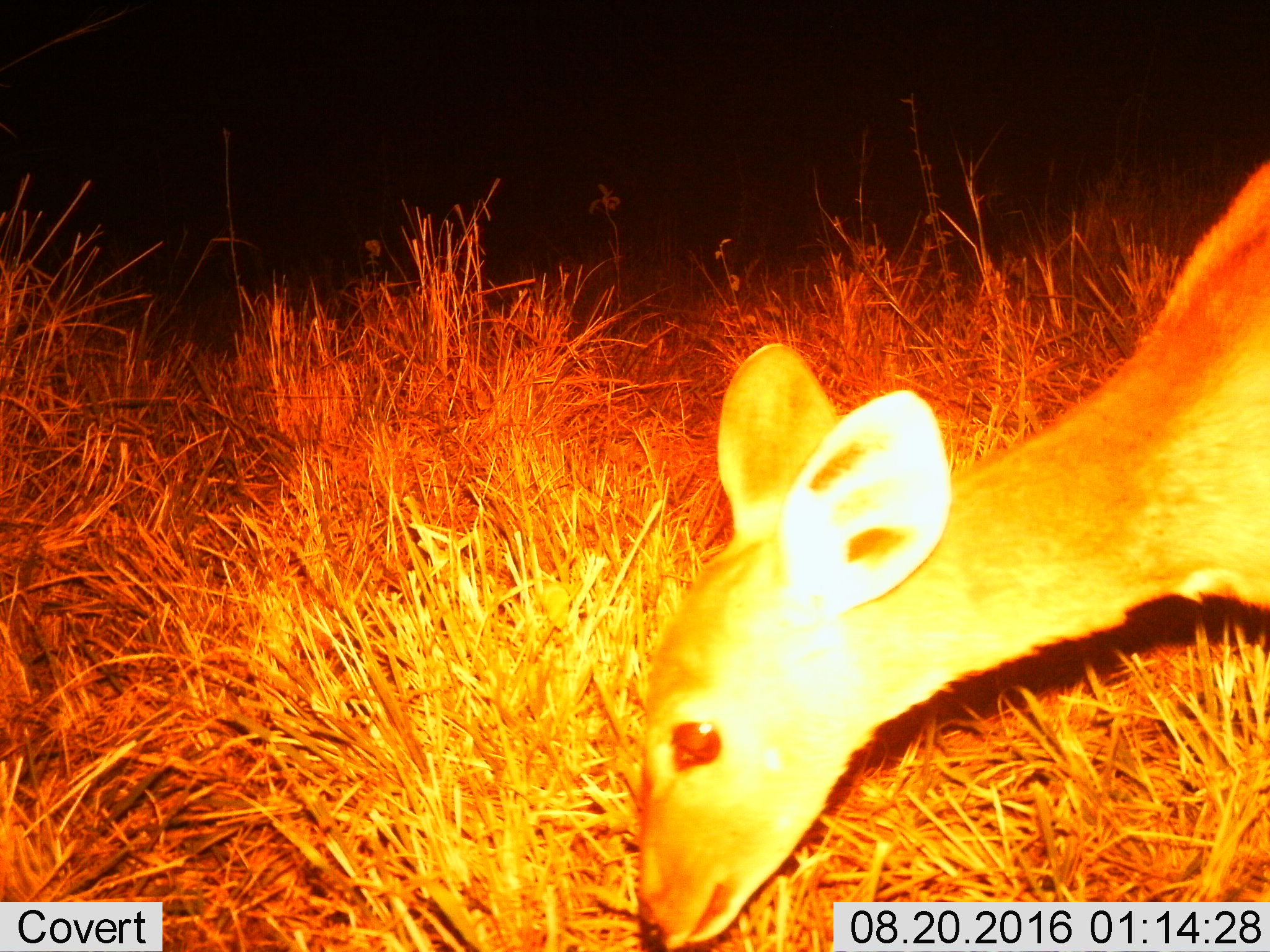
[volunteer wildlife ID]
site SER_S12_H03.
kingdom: Animalia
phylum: Chordata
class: Mammalia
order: Artiodactyla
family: Bovidae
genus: Madoqua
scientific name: Madoqua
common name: dik-dik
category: dikdik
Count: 1.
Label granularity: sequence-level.